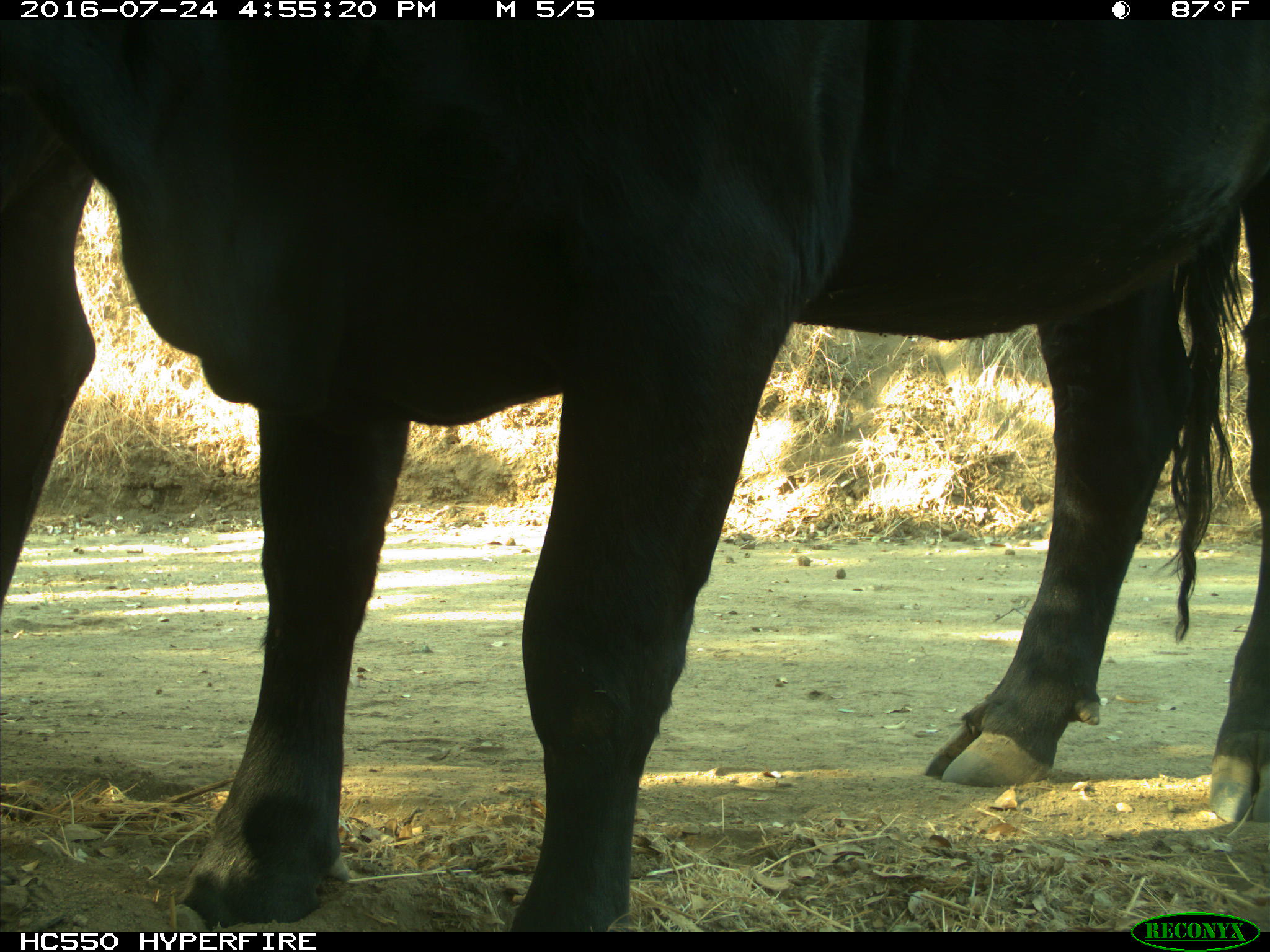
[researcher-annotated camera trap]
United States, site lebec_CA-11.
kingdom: Animalia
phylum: Chordata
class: Mammalia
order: Artiodactyla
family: Bovidae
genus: Bos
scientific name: Bos taurus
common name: domestic cow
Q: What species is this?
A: Bos taurus (domestic cow).